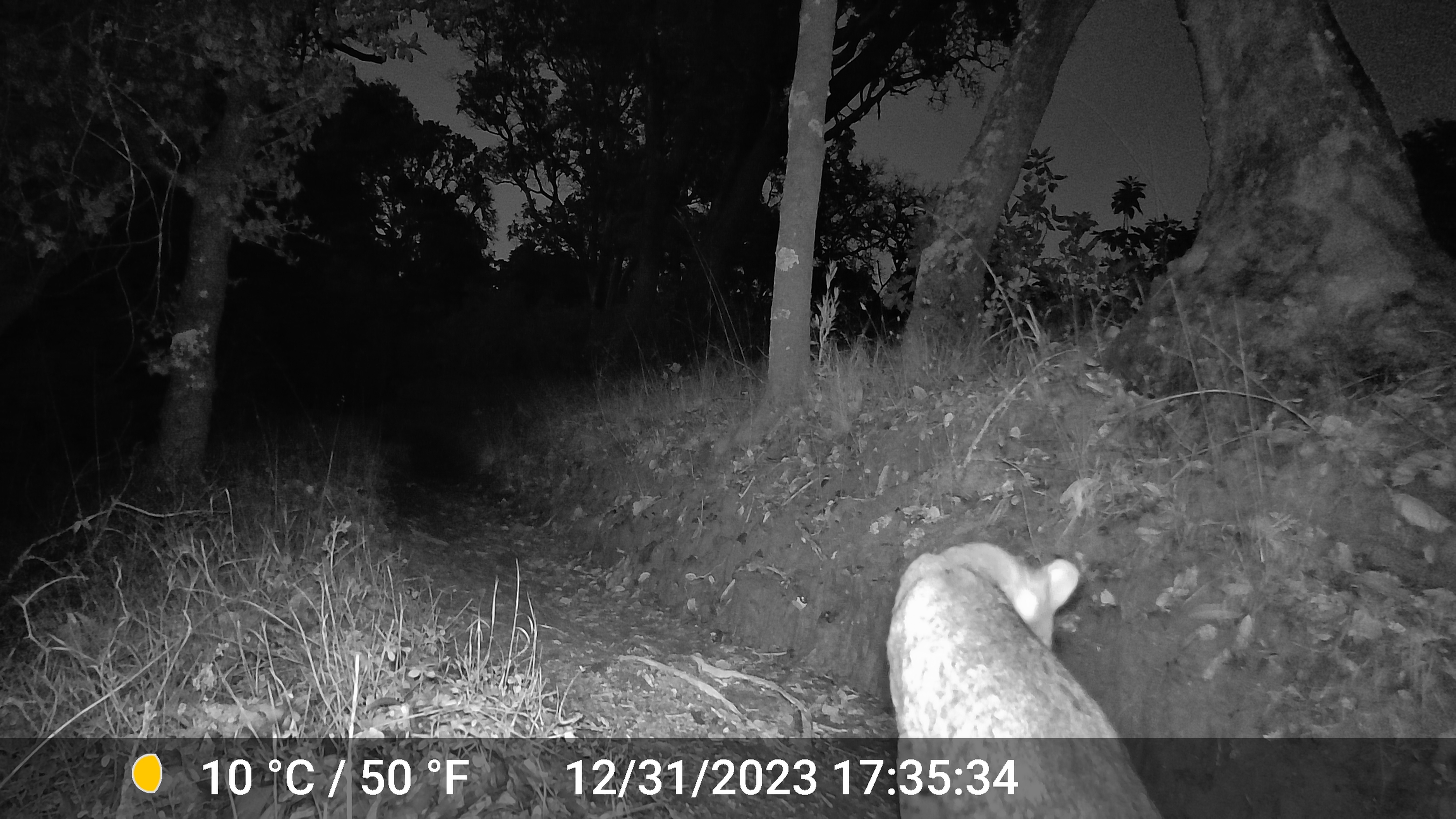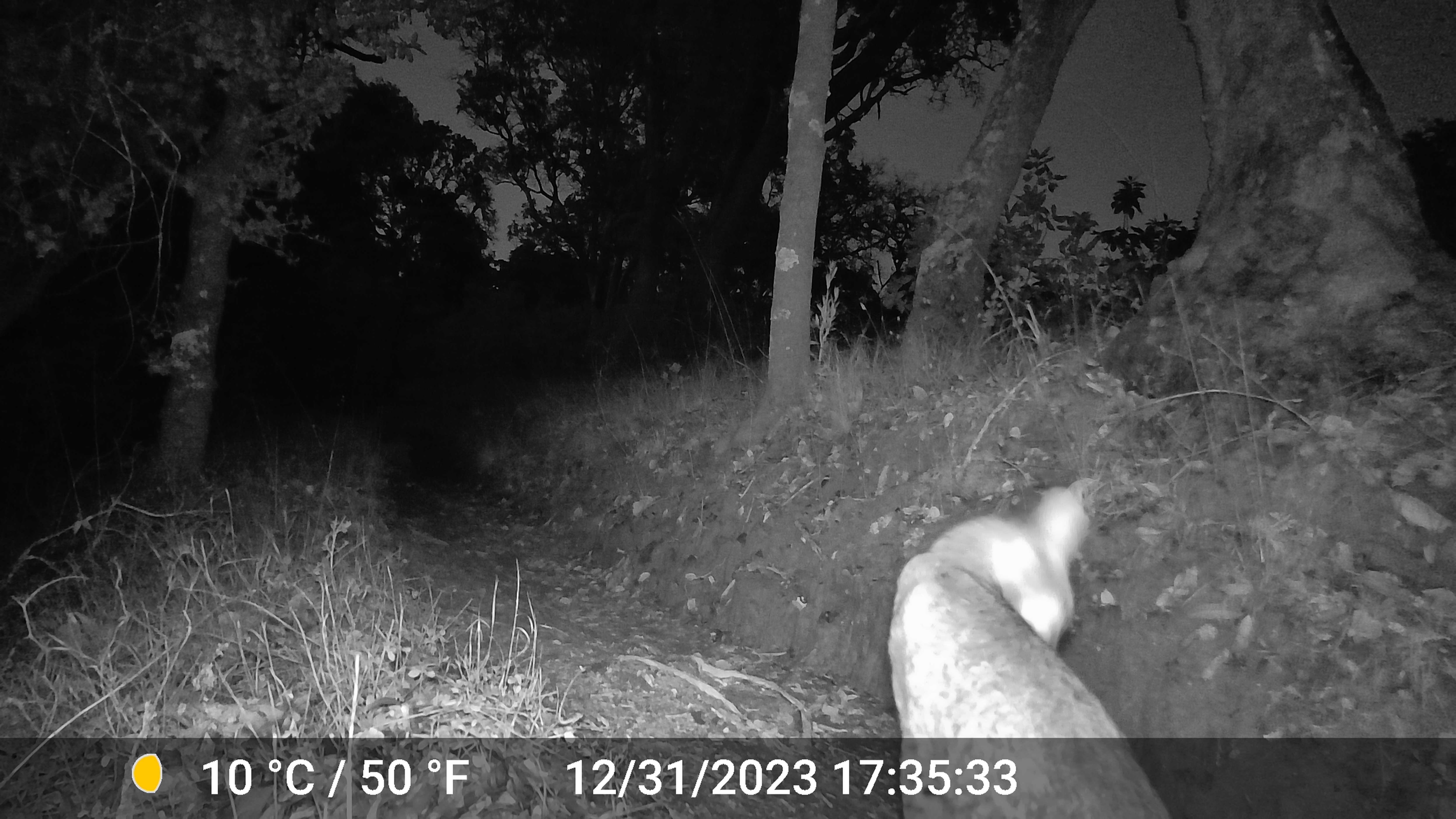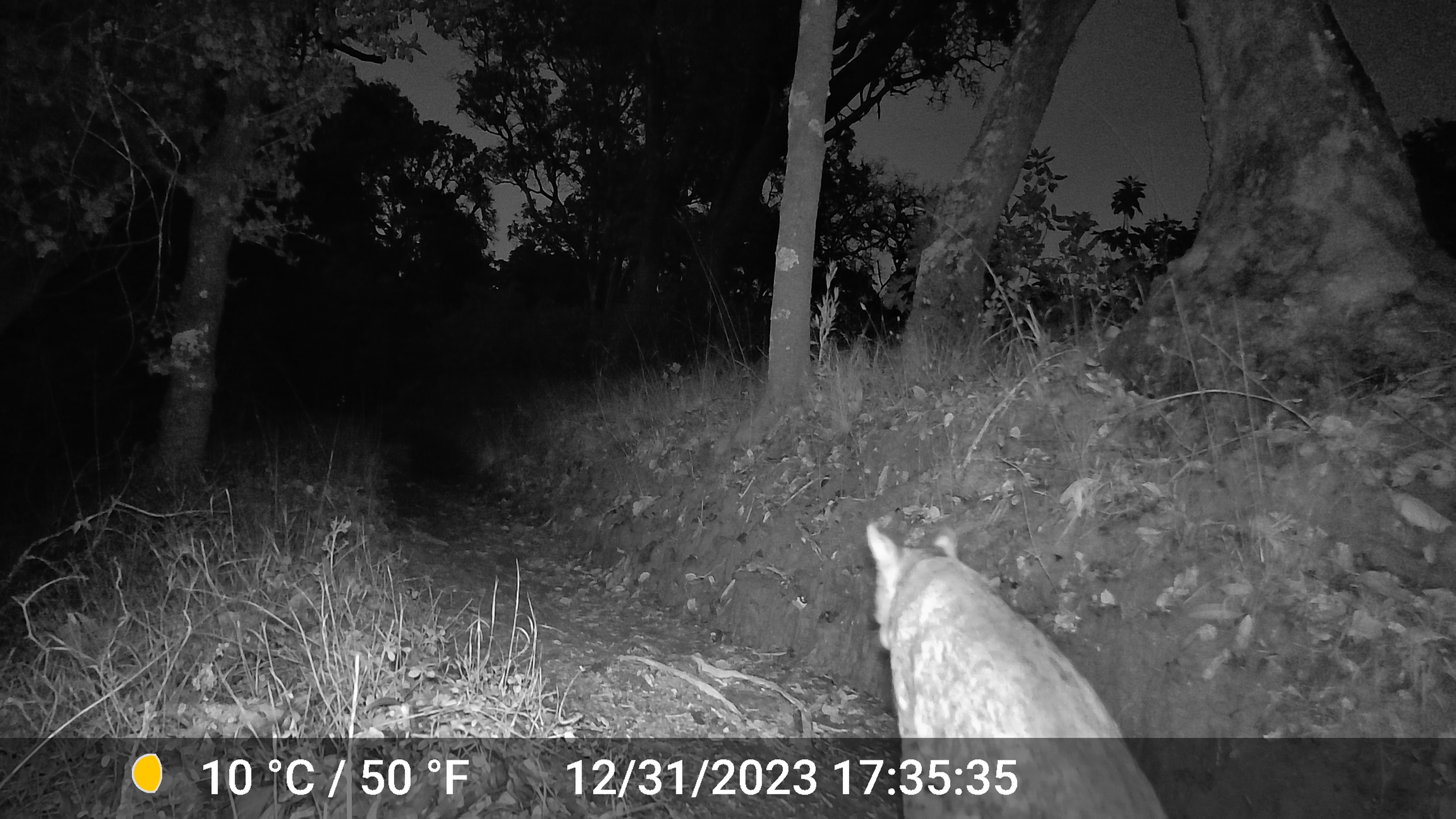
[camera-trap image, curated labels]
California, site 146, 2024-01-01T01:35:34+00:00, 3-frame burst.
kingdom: Animalia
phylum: Chordata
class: Mammalia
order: Carnivora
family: Felidae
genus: Lynx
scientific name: Lynx rufus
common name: bobcat